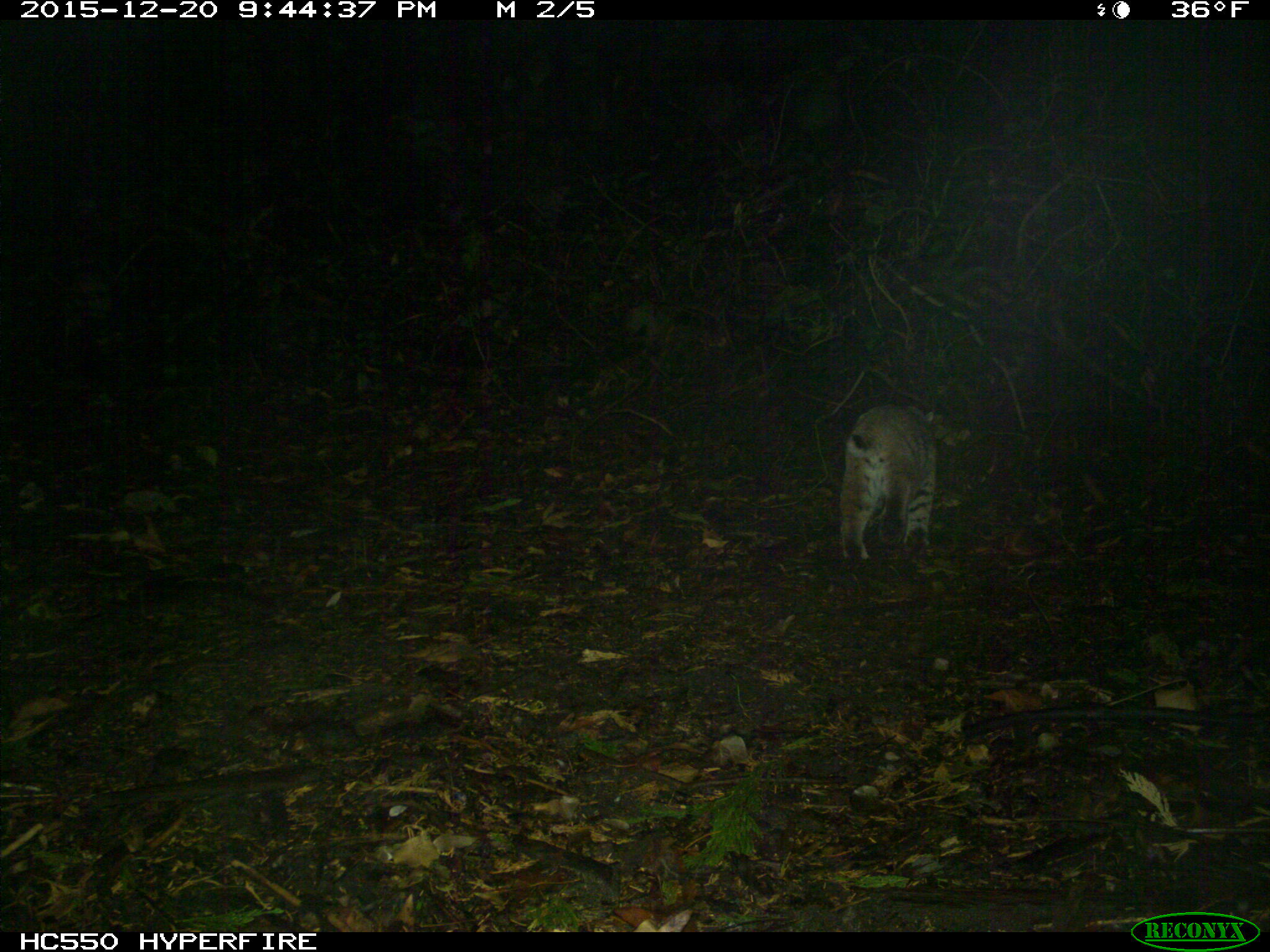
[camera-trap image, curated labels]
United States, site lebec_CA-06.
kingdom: Animalia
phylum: Chordata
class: Mammalia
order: Carnivora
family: Felidae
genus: Lynx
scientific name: Lynx rufus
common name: bobcat